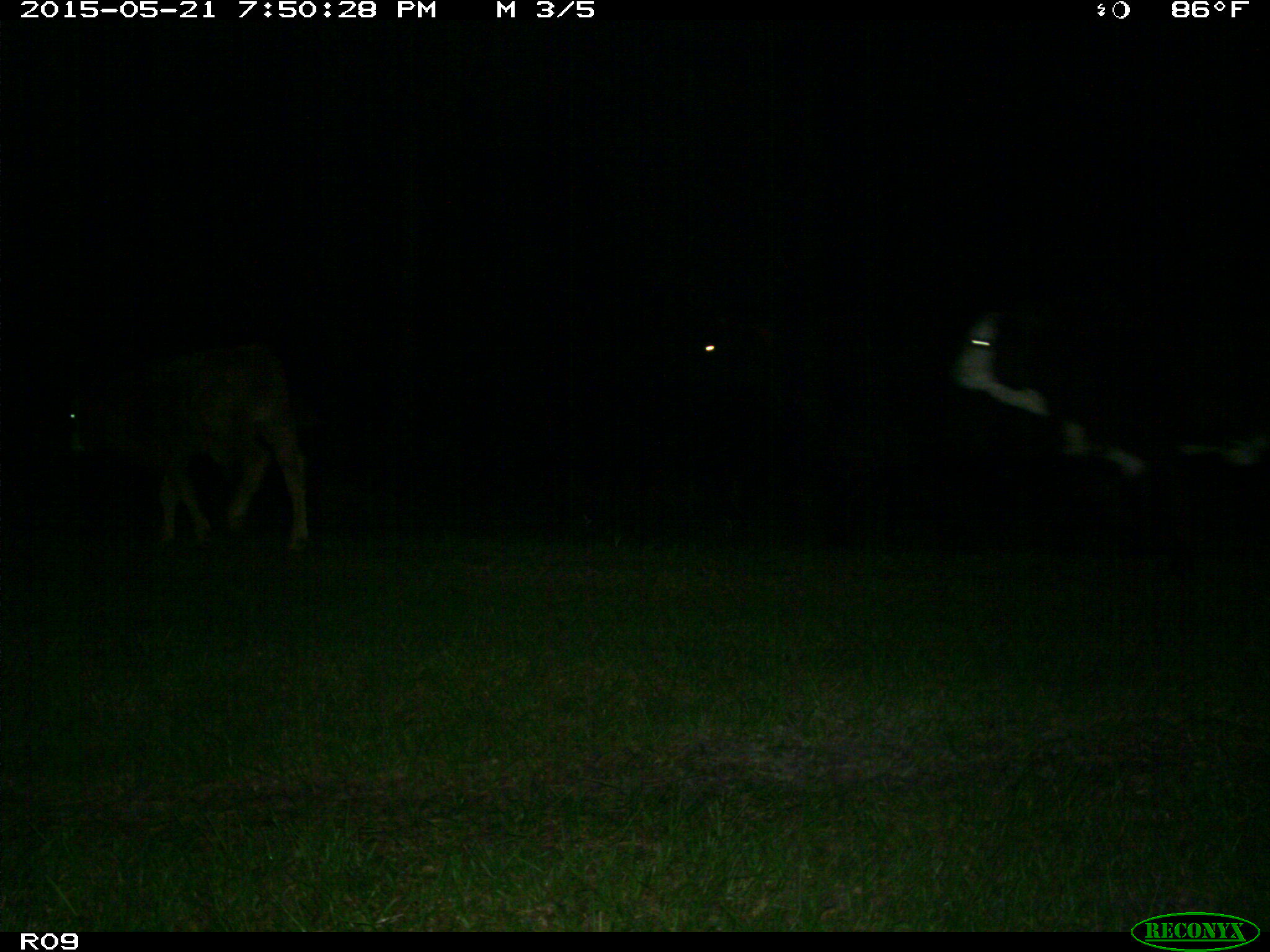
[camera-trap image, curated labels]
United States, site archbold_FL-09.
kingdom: Animalia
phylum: Chordata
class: Mammalia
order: Artiodactyla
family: Bovidae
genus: Bos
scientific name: Bos taurus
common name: domestic cow